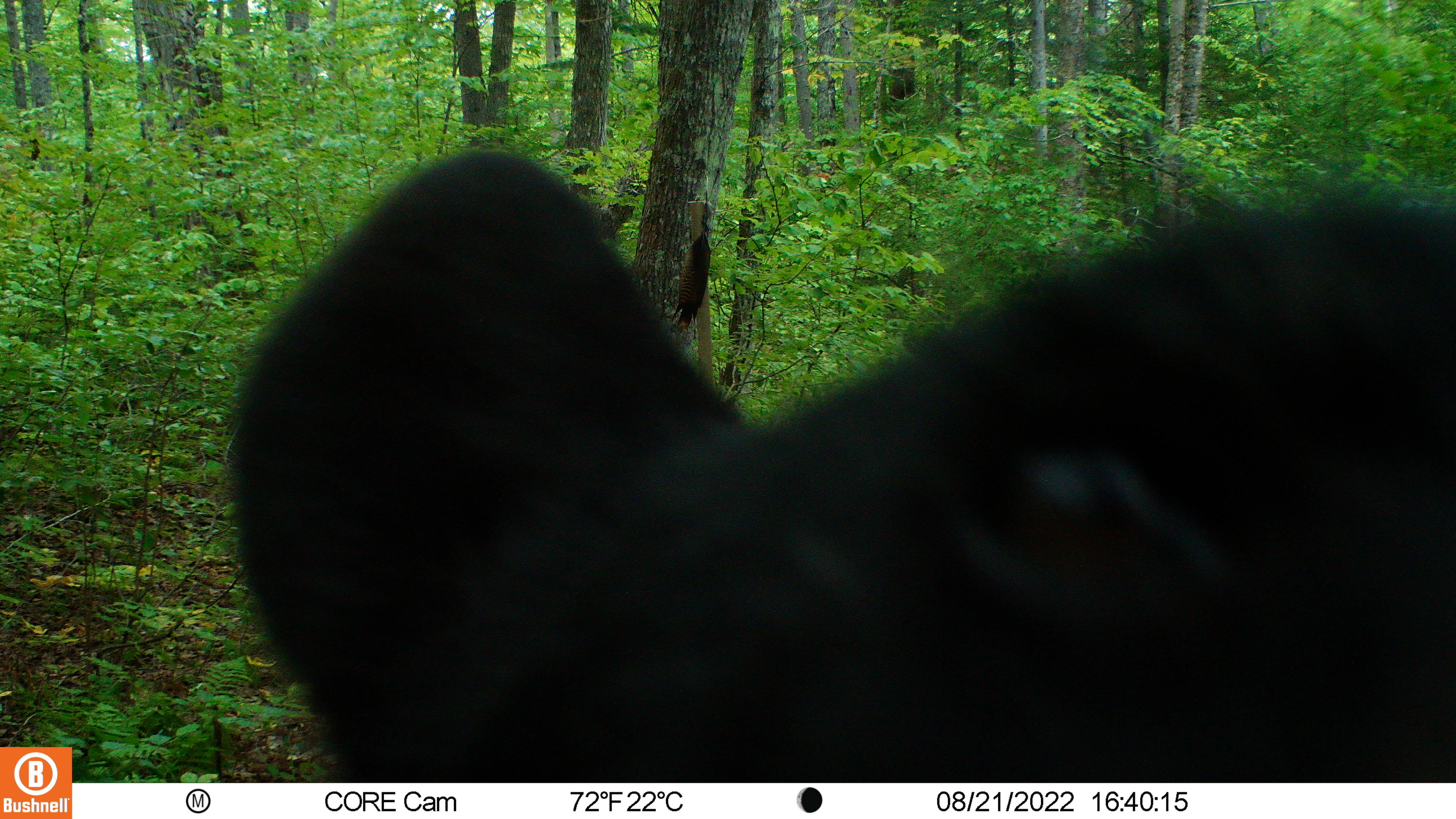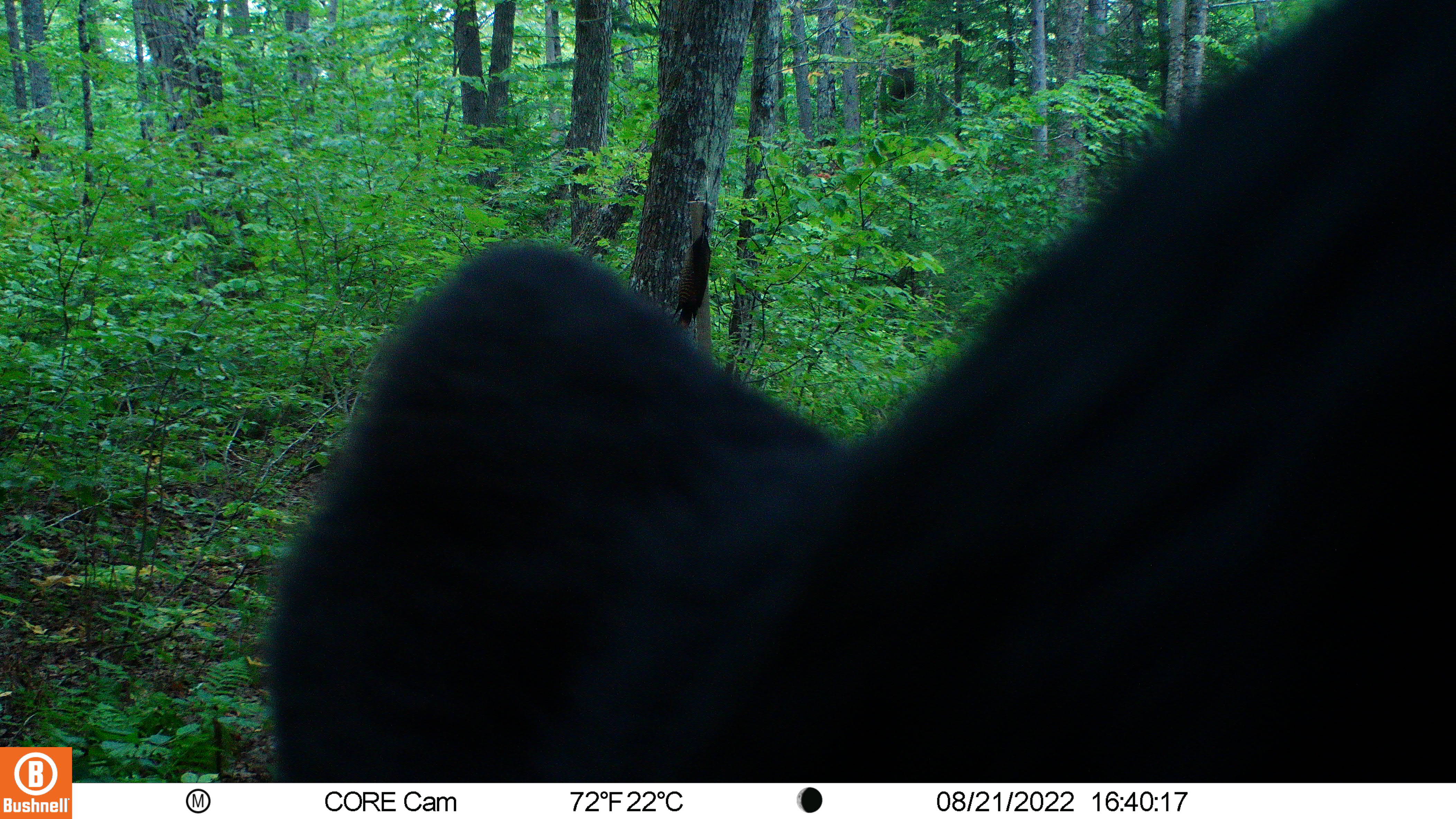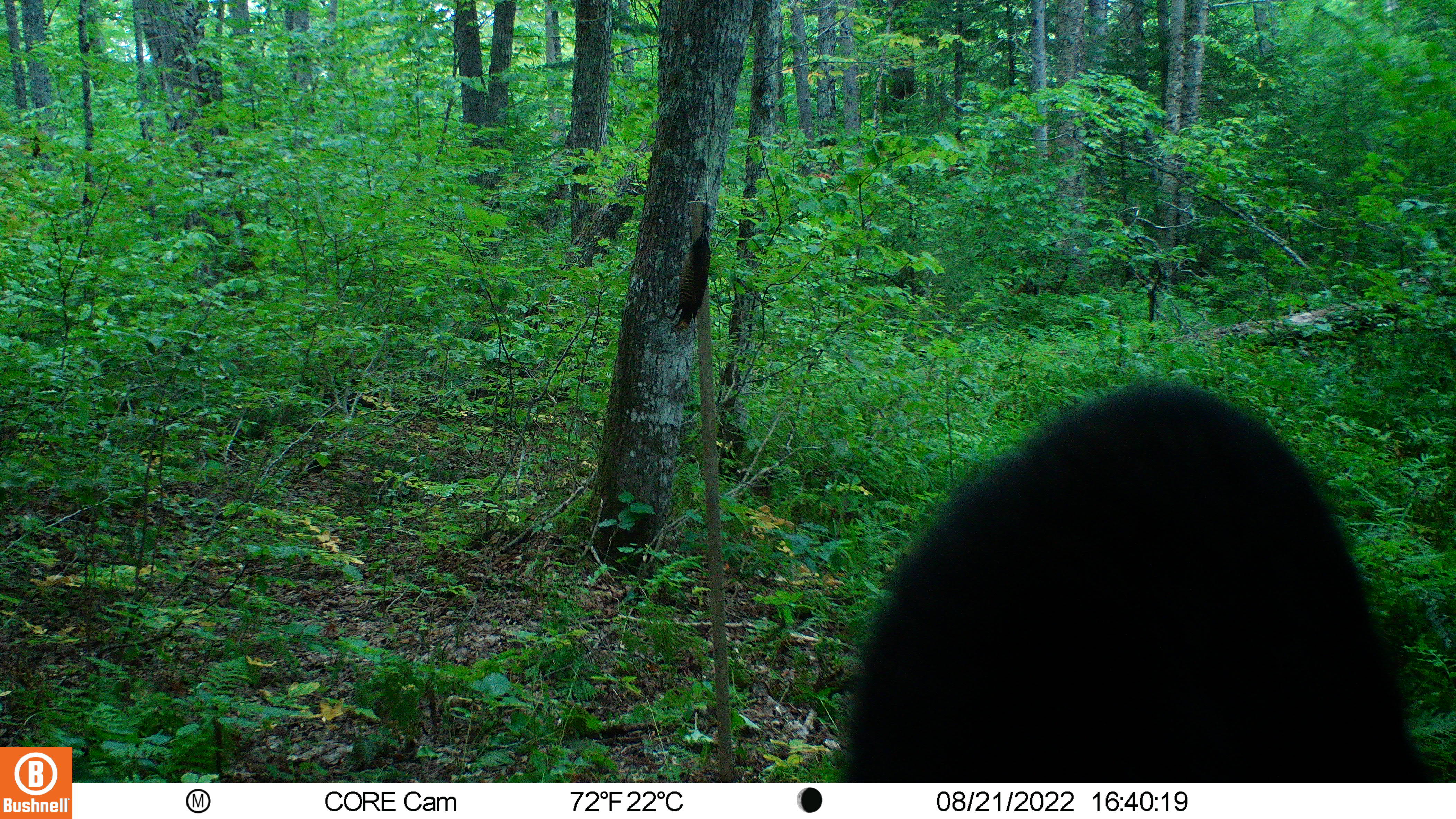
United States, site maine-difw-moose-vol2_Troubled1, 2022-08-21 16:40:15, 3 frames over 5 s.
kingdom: Animalia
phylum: Chordata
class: Mammalia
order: Carnivora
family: Ursidae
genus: Ursus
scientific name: Ursus americanus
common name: black bear